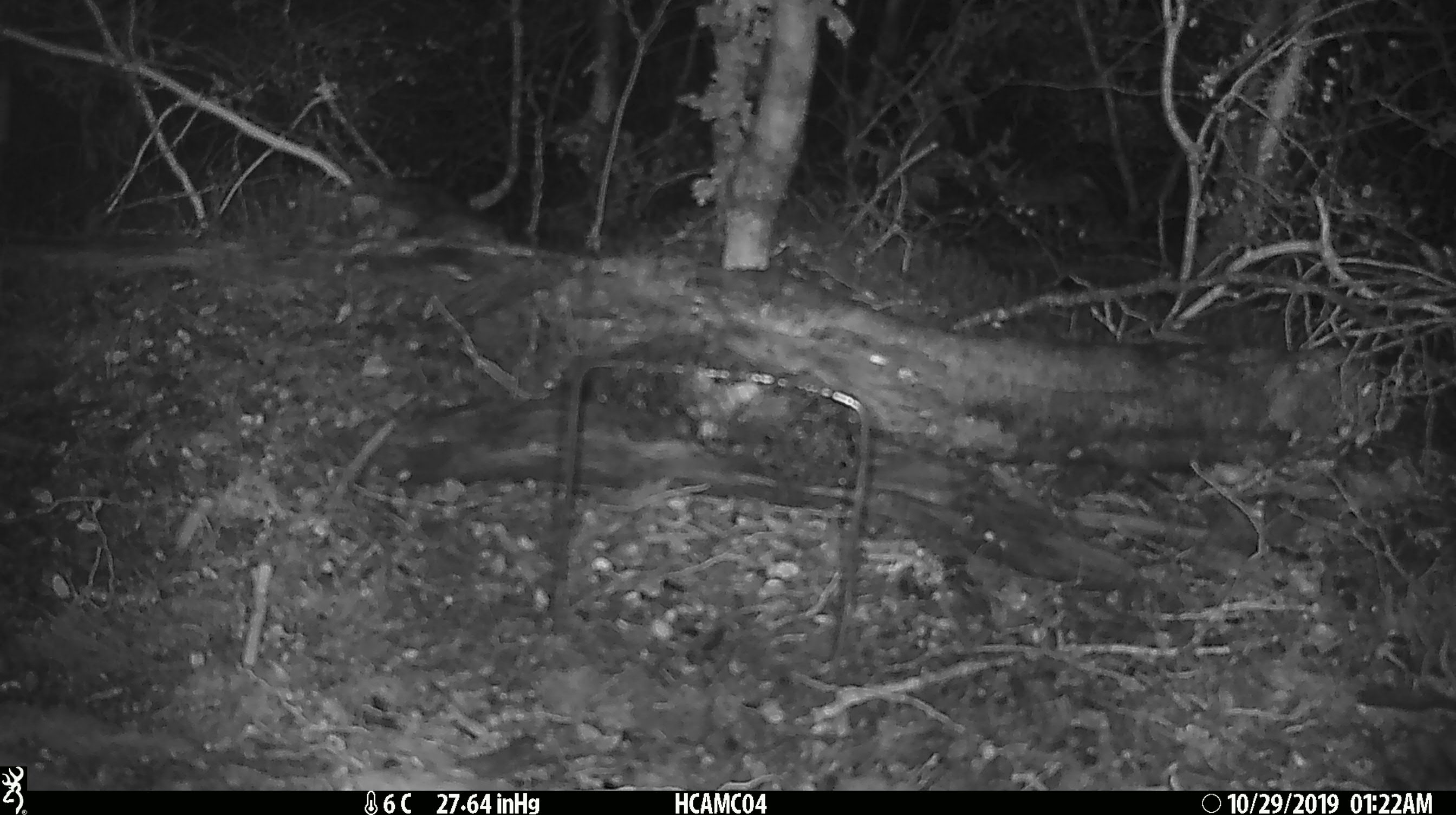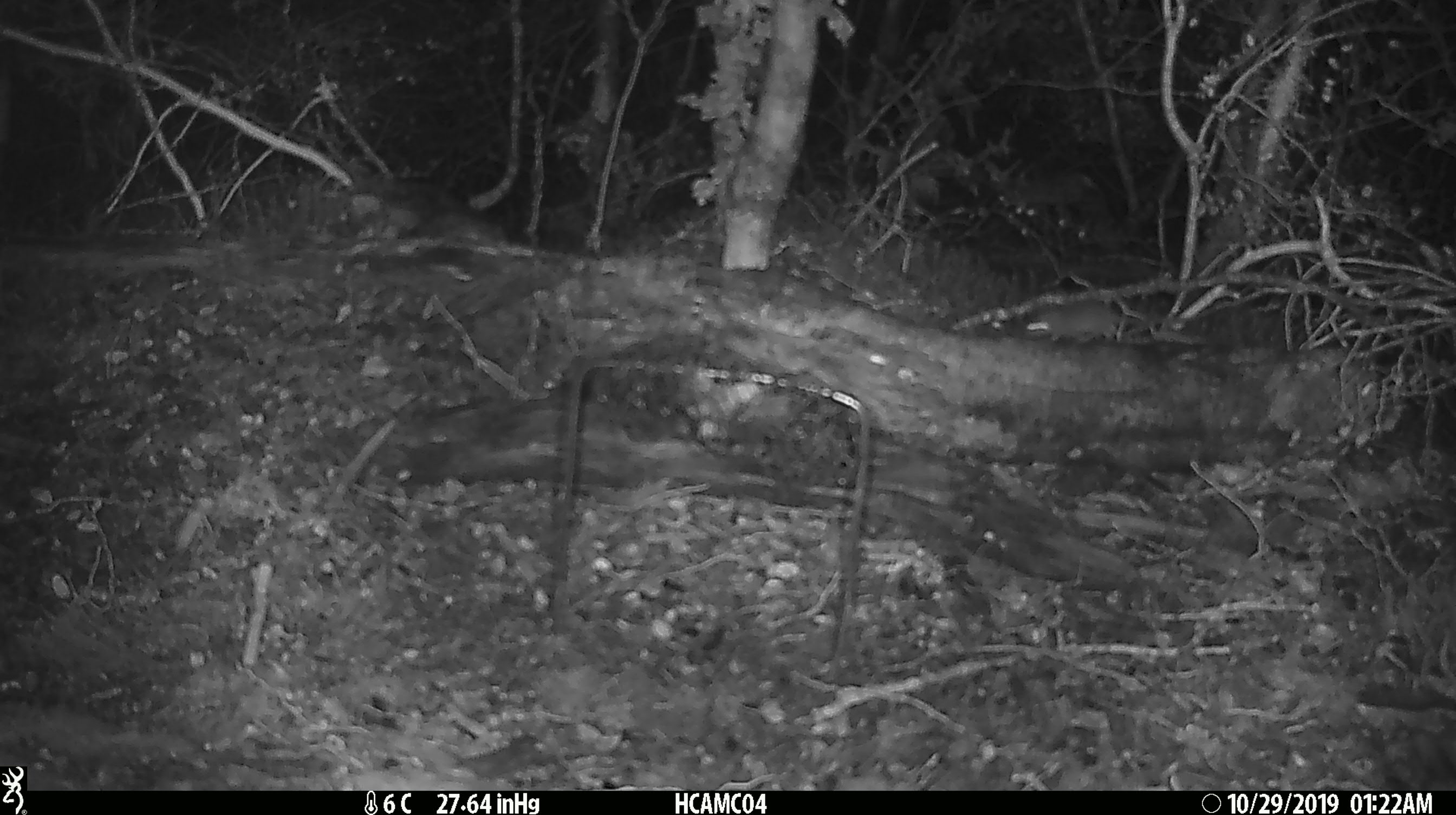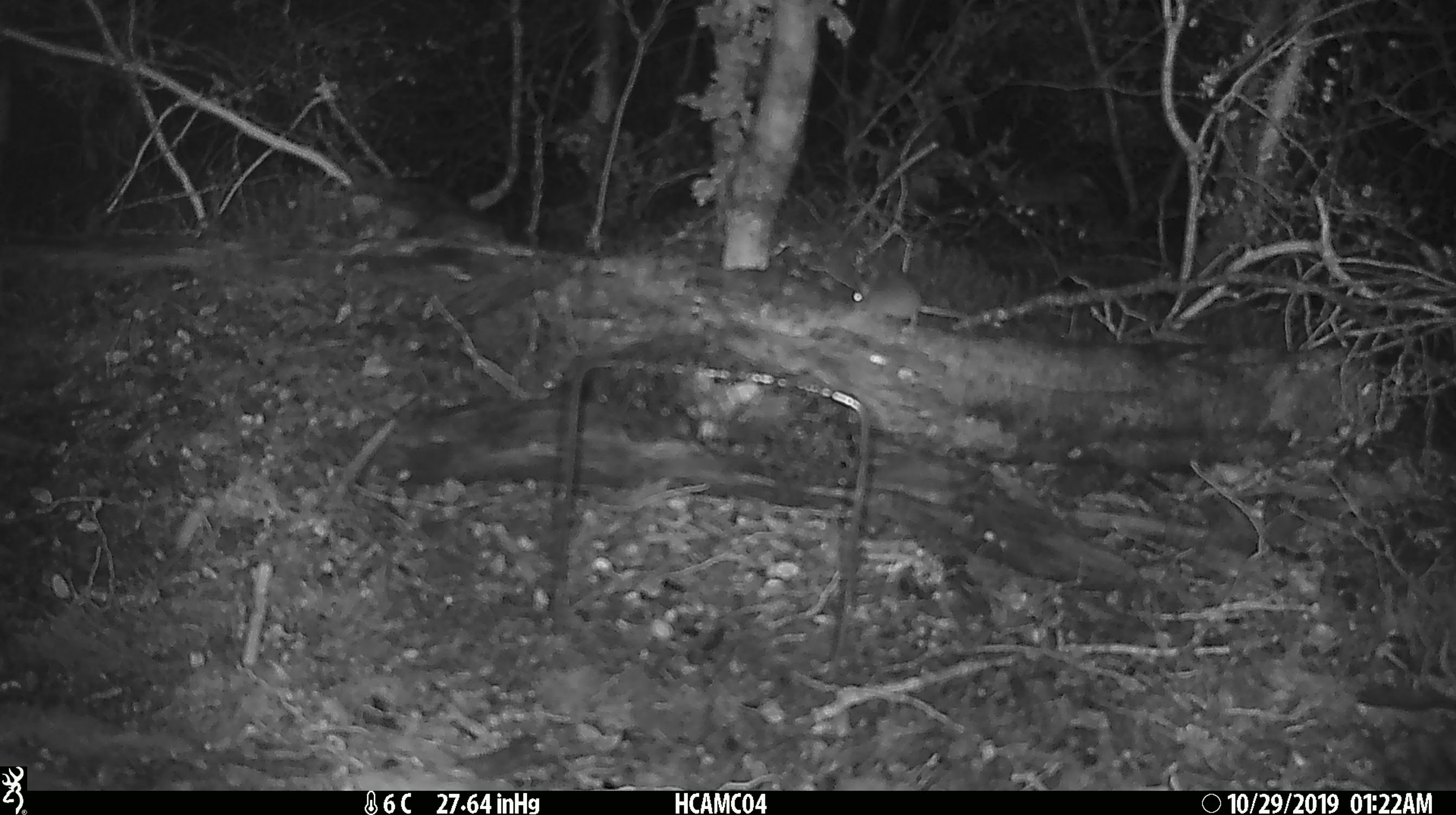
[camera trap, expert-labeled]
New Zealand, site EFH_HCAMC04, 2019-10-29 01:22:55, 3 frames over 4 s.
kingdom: Animalia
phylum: Chordata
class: Mammalia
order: Rodentia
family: Muridae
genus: Mus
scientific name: Mus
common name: mouse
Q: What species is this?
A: Mouse (Mus).